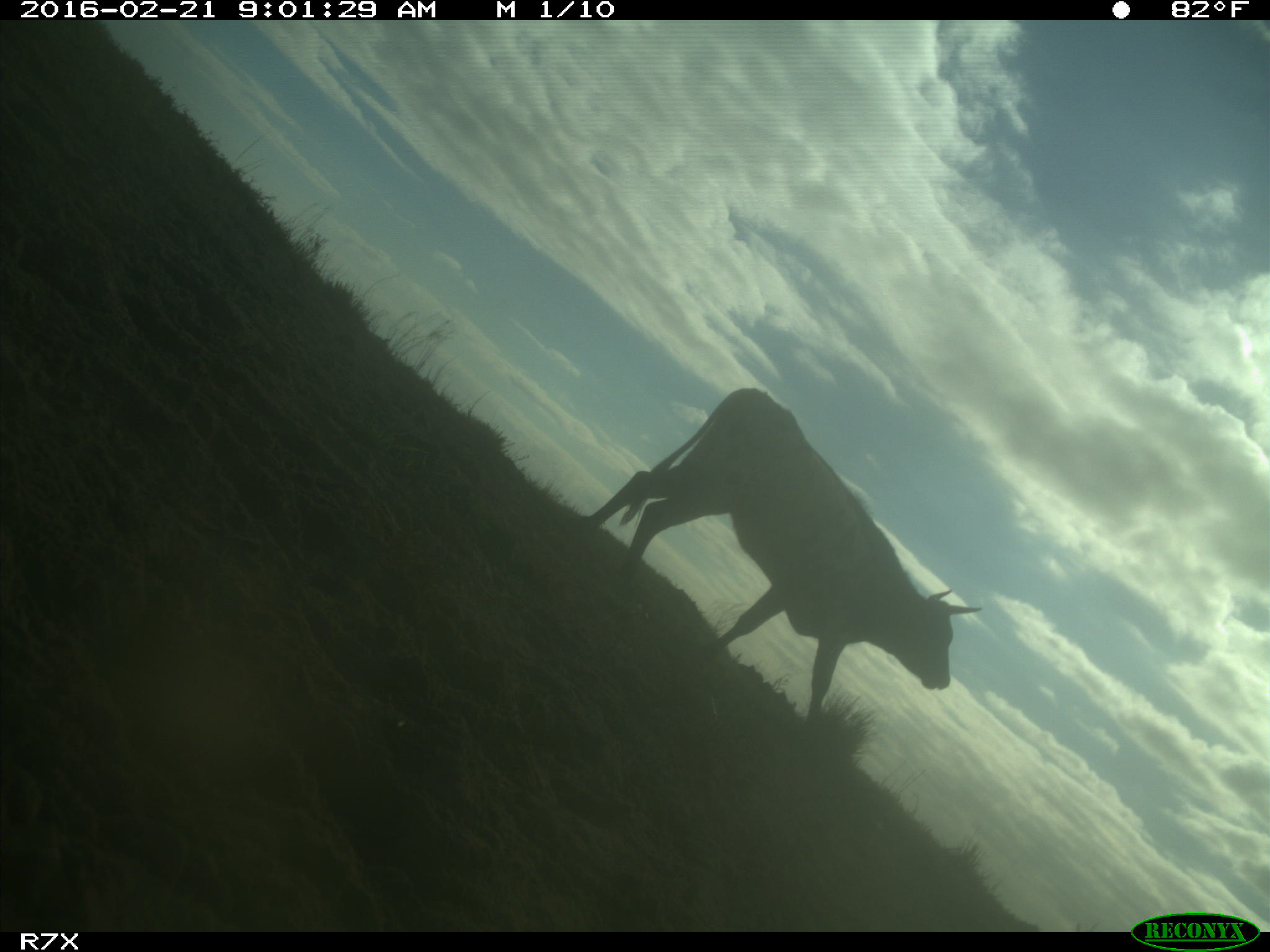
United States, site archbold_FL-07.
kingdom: Animalia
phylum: Chordata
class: Mammalia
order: Artiodactyla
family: Bovidae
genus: Bos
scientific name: Bos taurus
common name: domestic cow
Bos taurus (domestic cow).